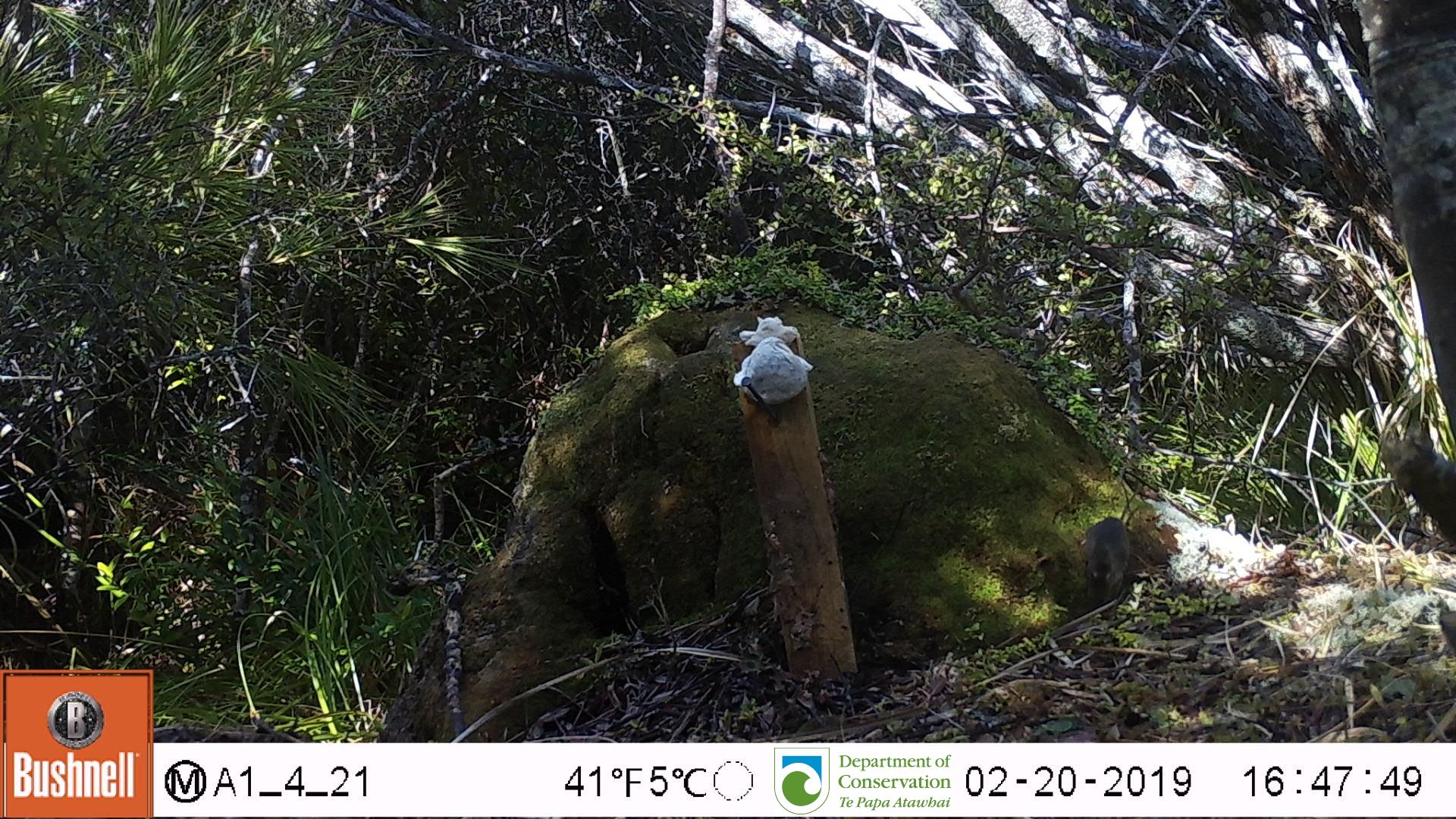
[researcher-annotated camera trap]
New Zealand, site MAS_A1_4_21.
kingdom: Animalia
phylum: Chordata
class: Mammalia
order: Rodentia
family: Muridae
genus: Mus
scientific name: Mus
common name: mouse